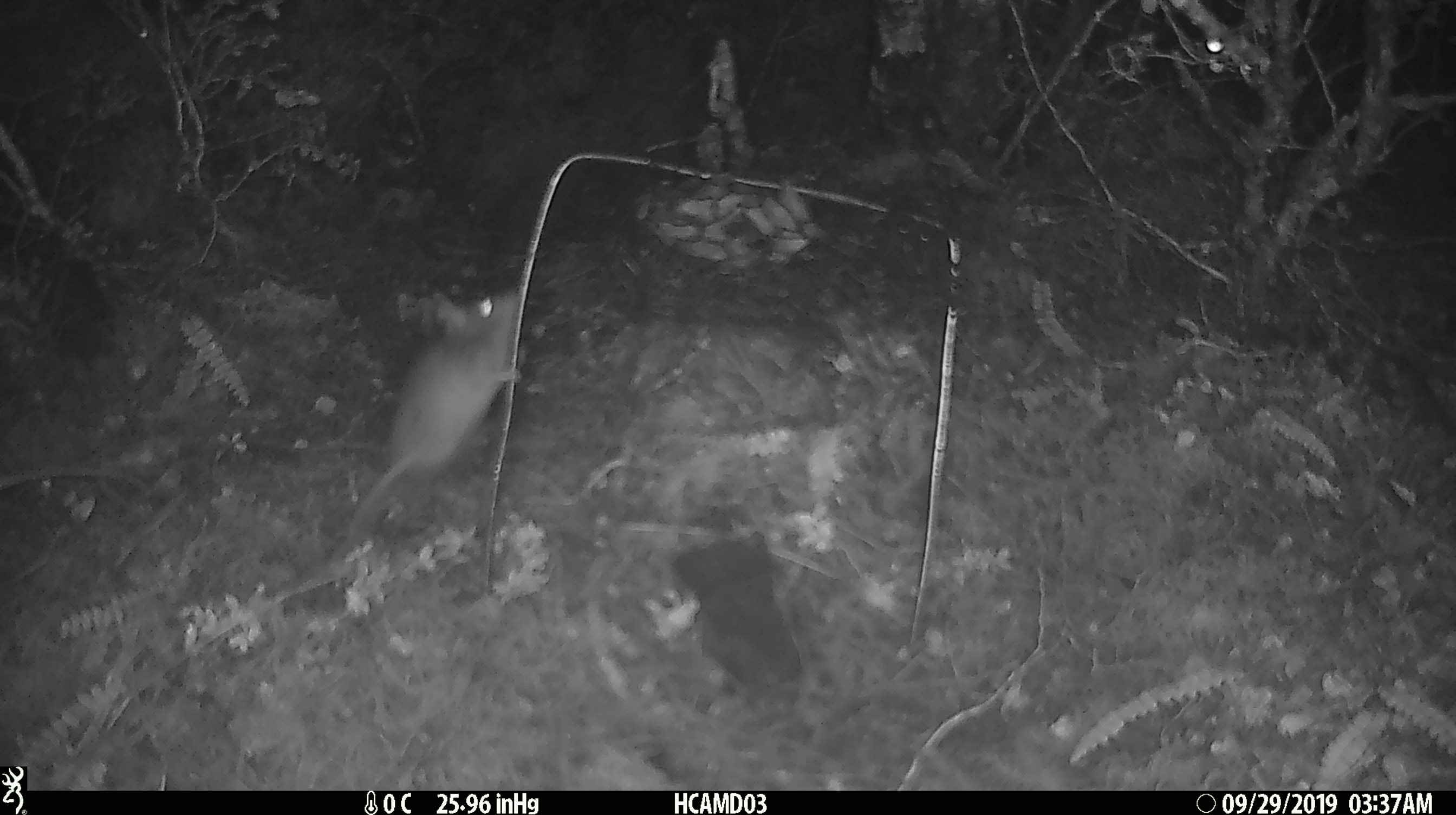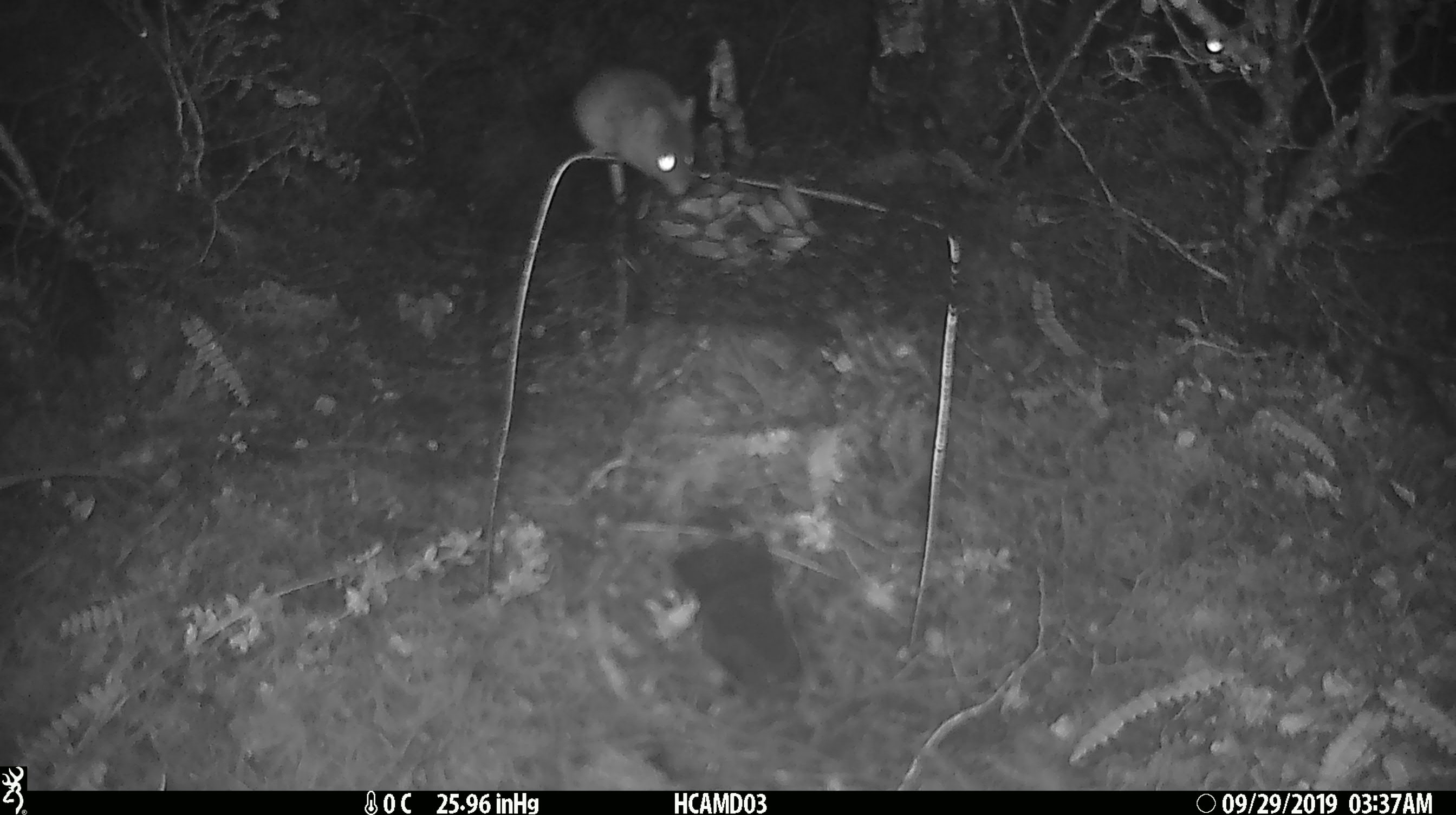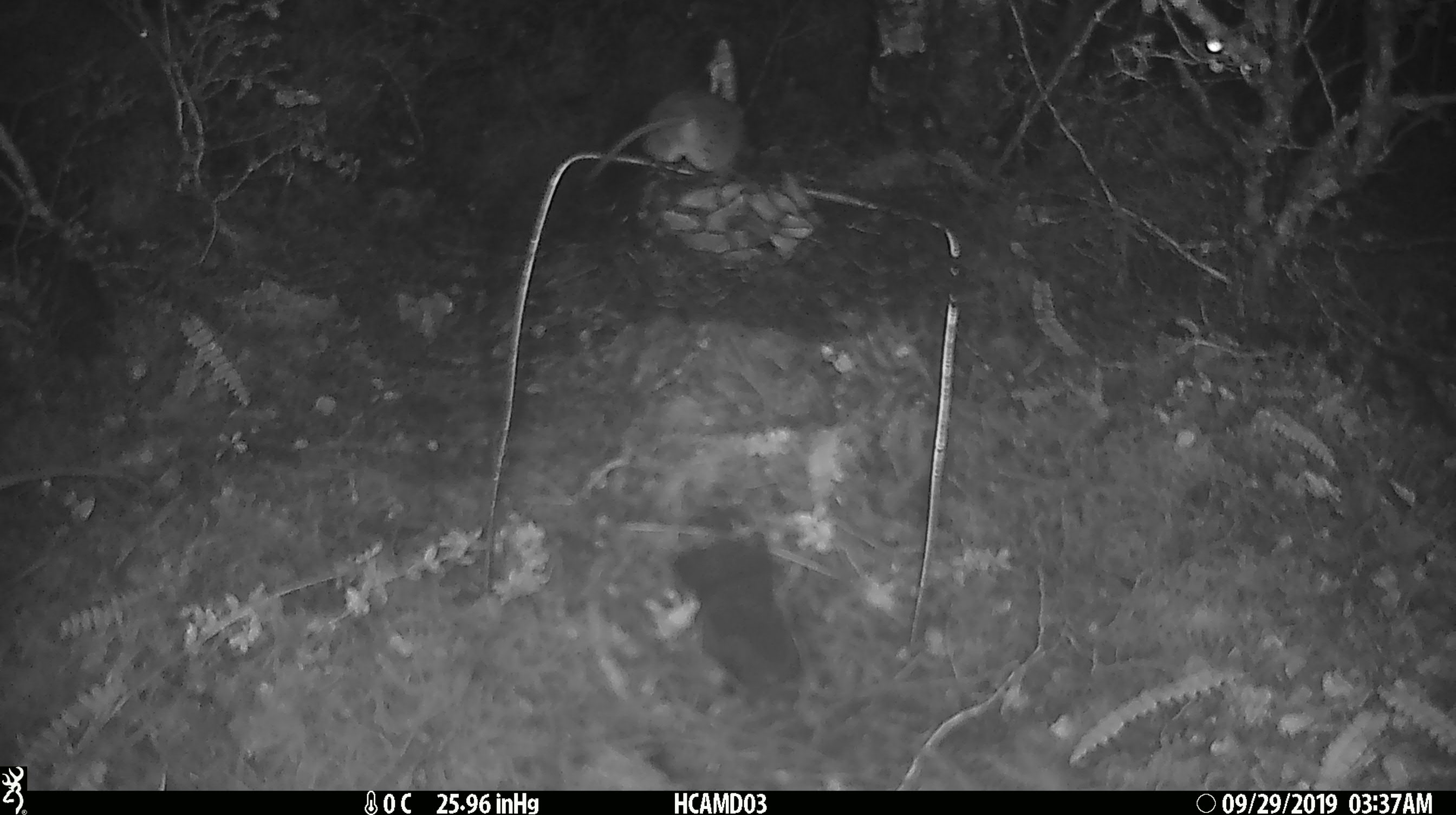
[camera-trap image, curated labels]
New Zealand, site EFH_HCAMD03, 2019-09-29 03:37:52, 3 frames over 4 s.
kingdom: Animalia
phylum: Chordata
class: Mammalia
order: Rodentia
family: Muridae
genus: Mus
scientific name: Mus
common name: mouse